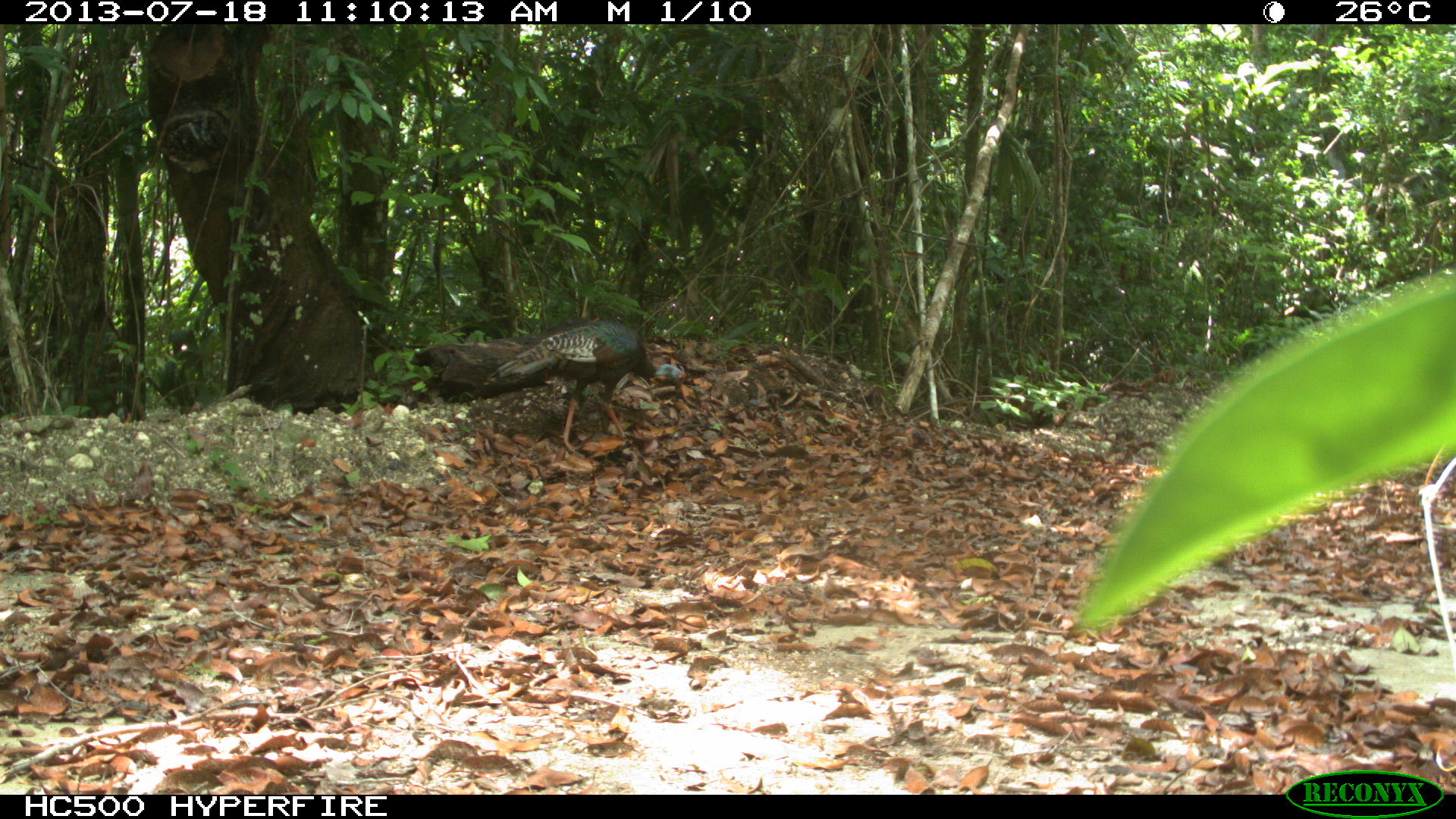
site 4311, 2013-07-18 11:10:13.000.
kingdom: Animalia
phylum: Chordata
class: Aves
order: Galliformes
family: Phasianidae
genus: Meleagris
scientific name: Meleagris ocellata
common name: ocellated turkey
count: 1